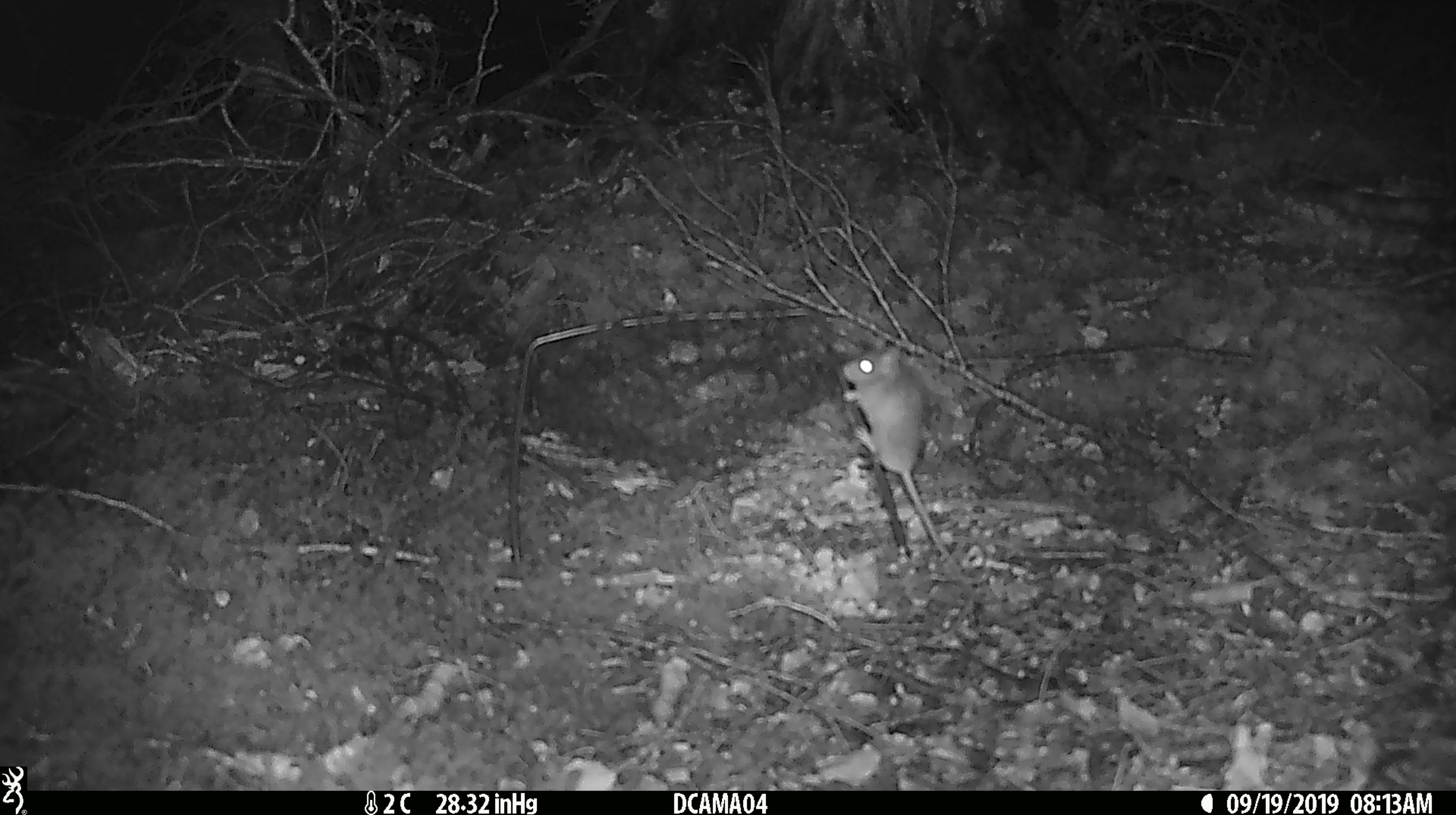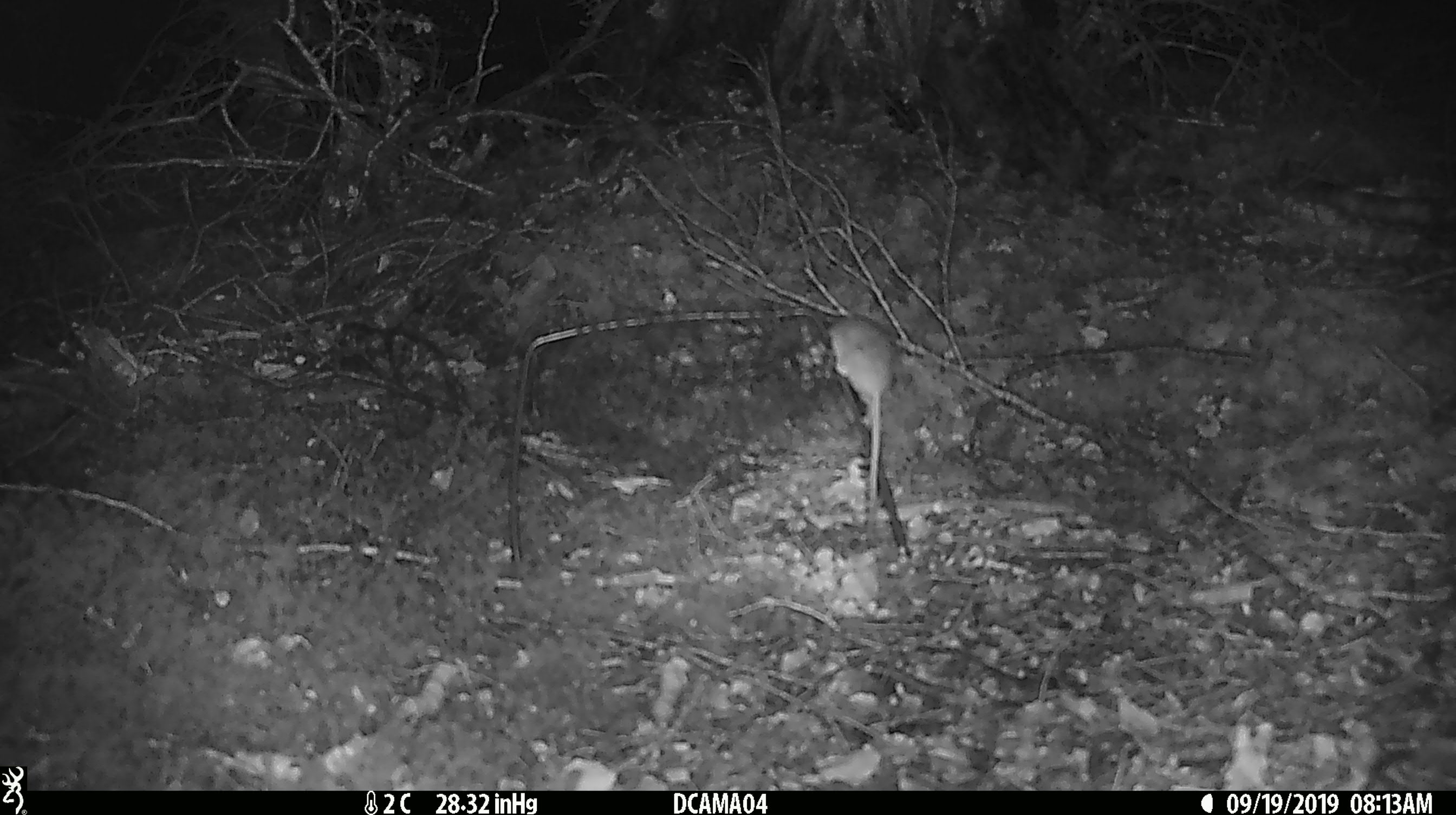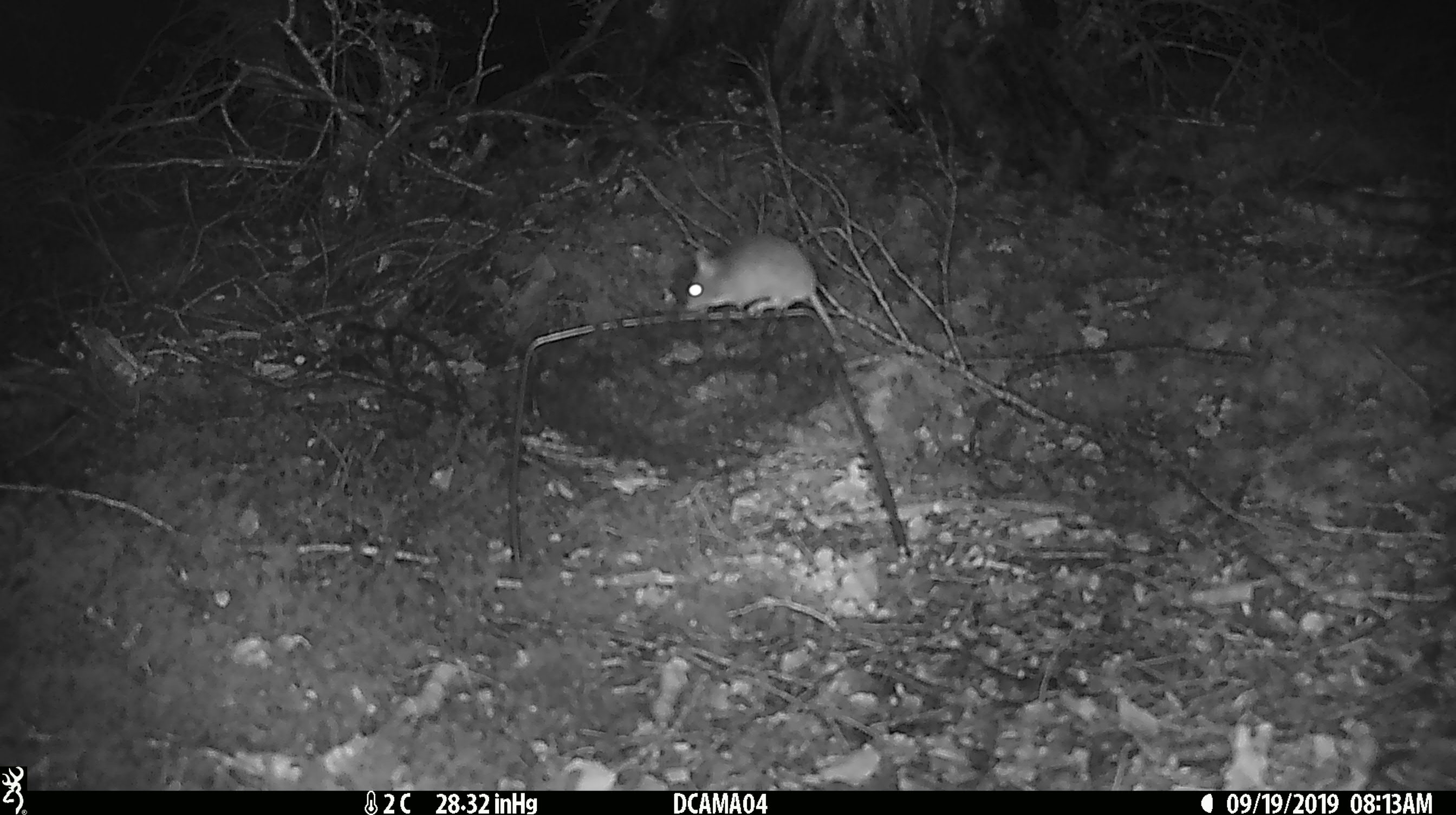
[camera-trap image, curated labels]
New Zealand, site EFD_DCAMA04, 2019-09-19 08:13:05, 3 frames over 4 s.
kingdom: Animalia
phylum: Chordata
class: Mammalia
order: Rodentia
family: Muridae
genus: Mus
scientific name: Mus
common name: mouse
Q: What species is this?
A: Mouse (Mus).